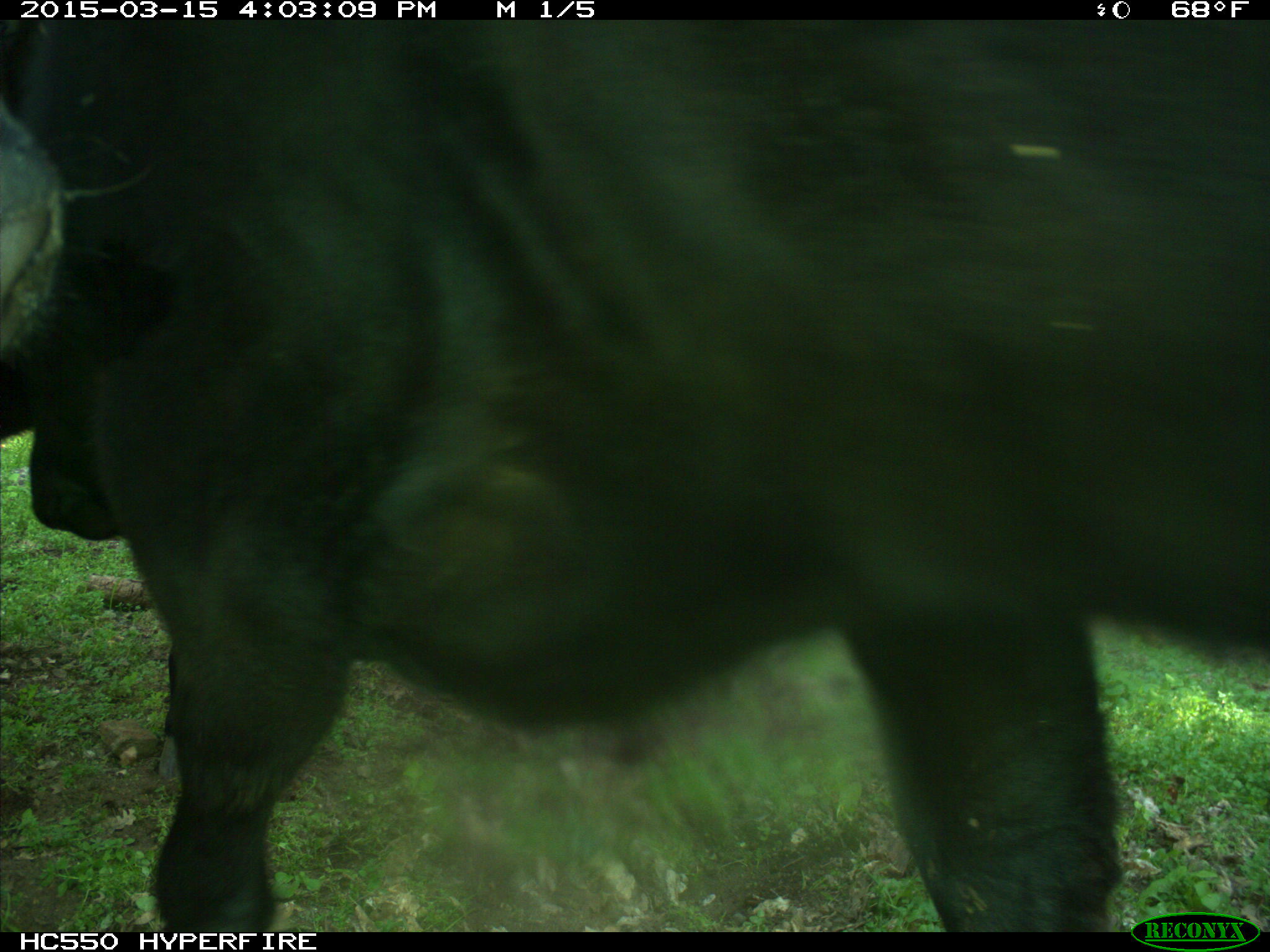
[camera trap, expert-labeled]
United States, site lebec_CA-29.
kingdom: Animalia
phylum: Chordata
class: Mammalia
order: Artiodactyla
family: Bovidae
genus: Bos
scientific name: Bos taurus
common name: domestic cow